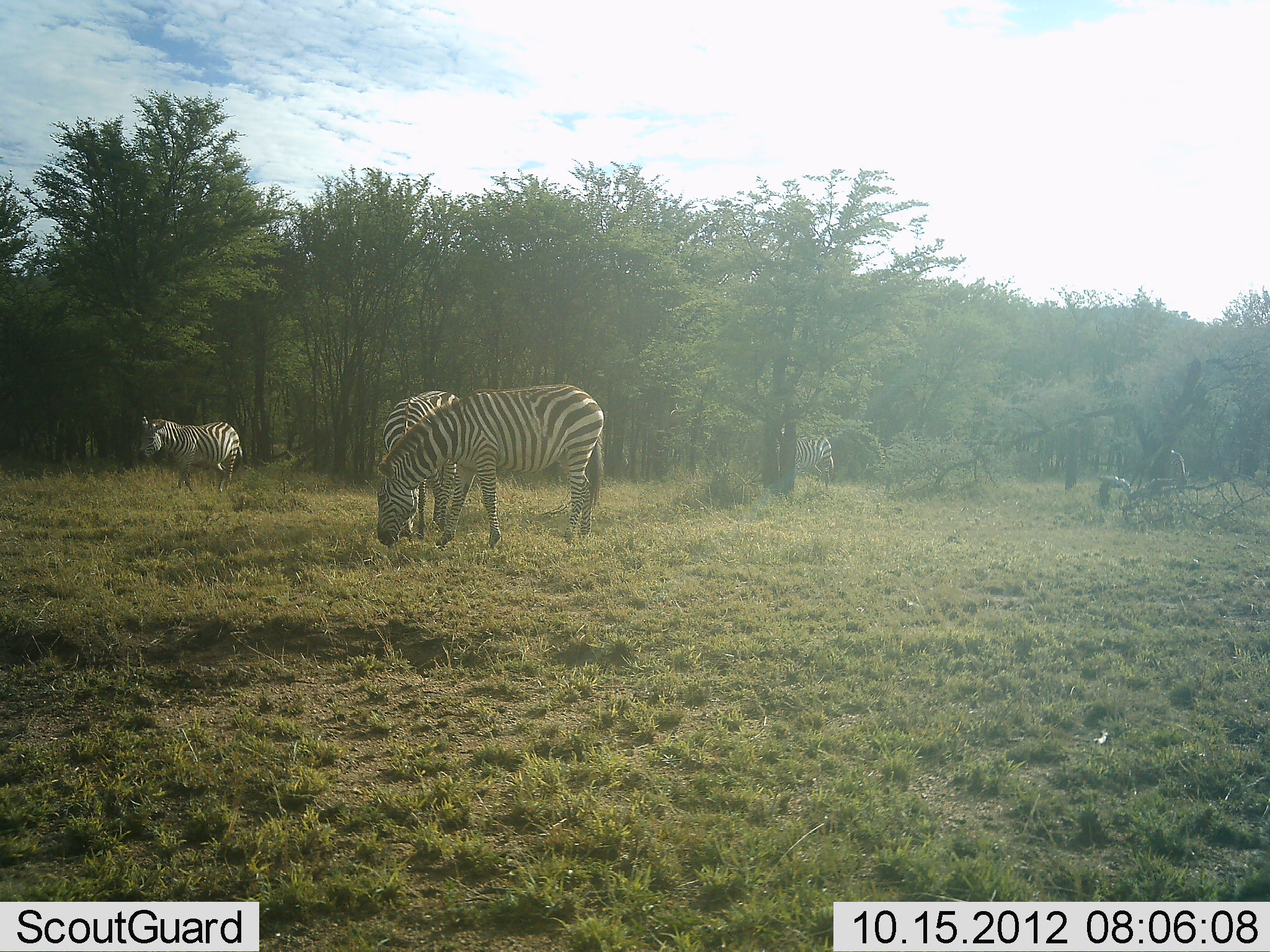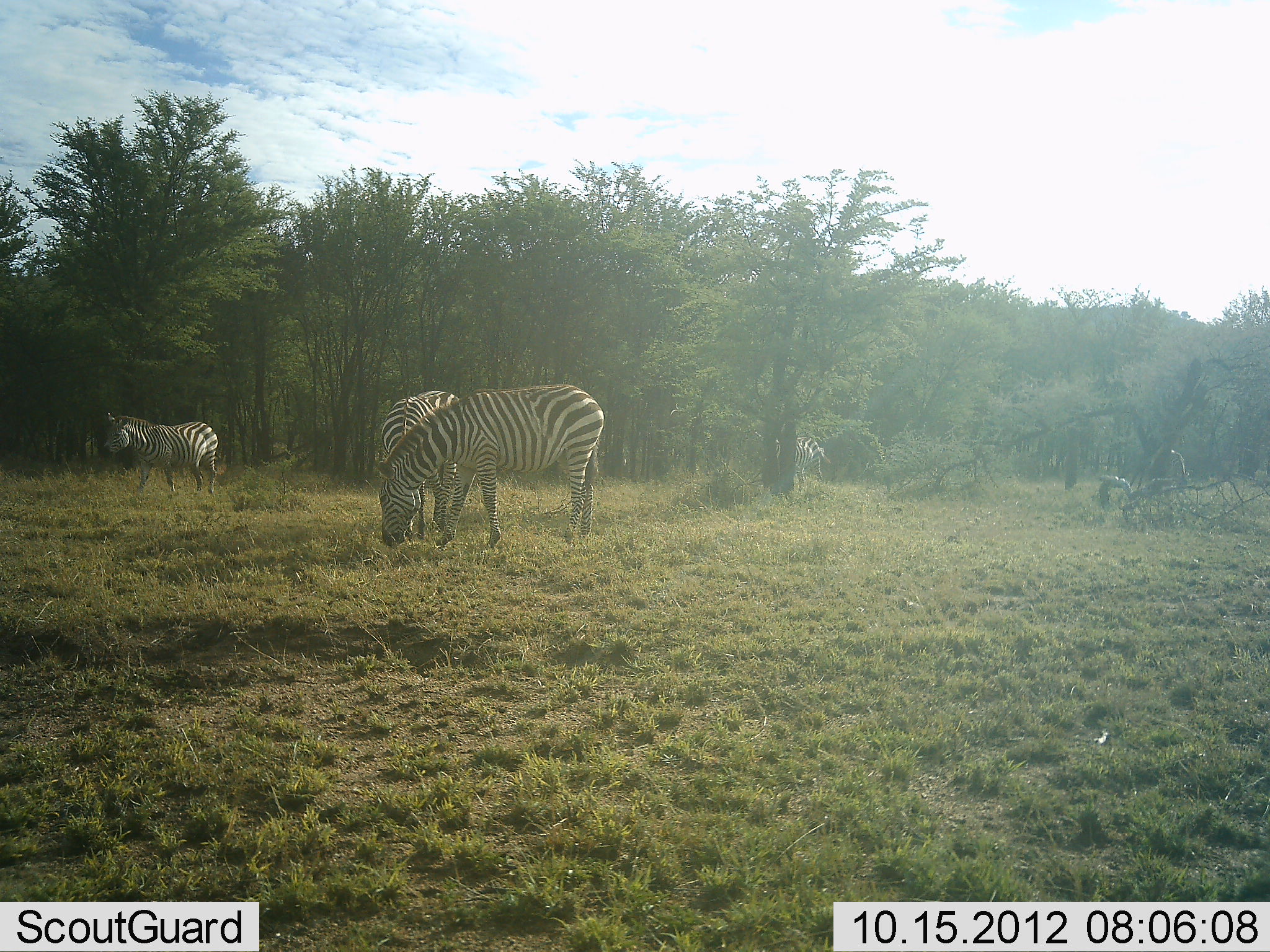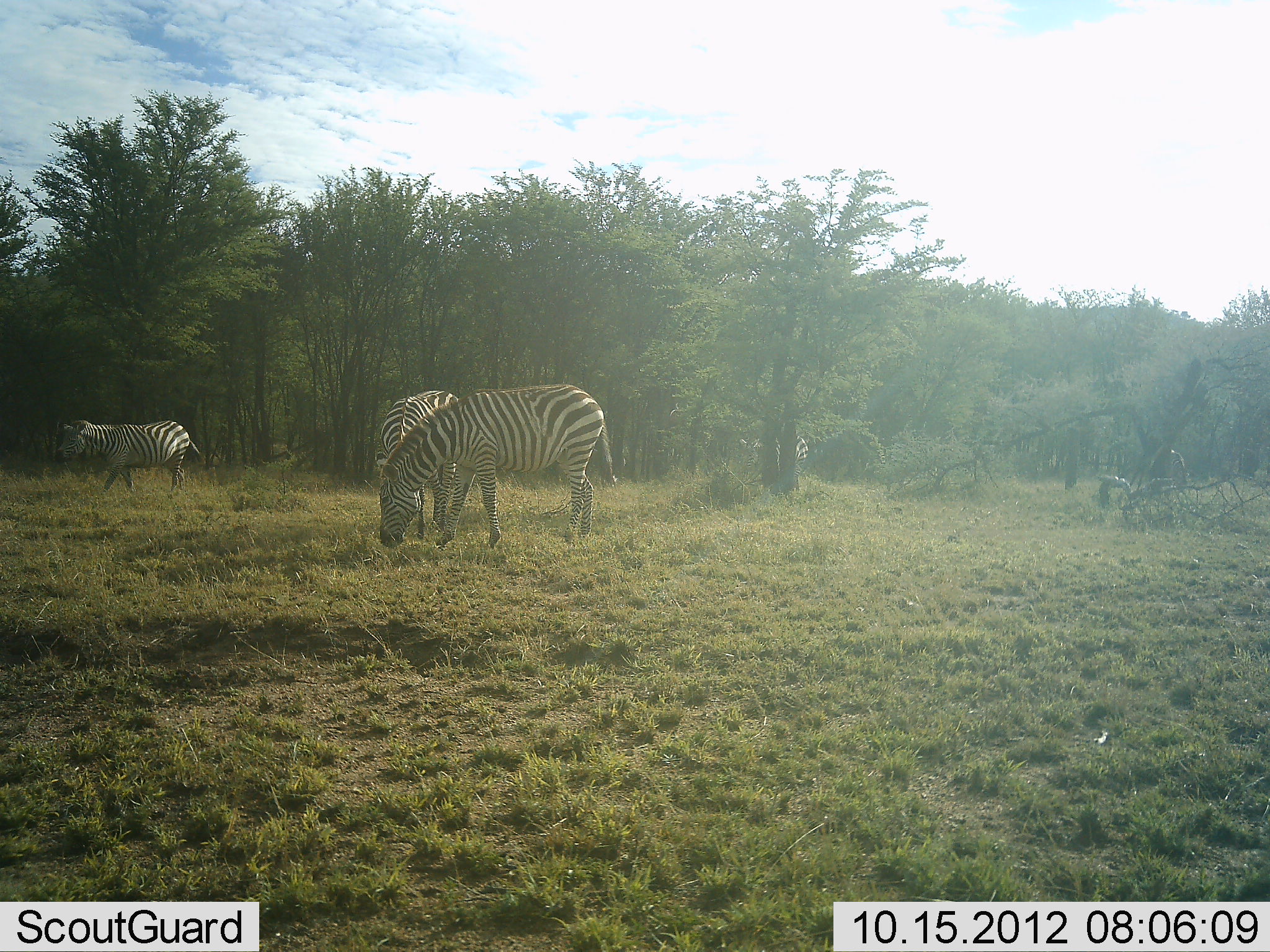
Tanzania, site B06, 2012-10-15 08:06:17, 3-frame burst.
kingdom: Animalia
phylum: Chordata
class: Mammalia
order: Perissodactyla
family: Equidae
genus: Equus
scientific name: Equus quagga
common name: plains zebra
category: zebra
Zebra (plains zebra) (Equus quagga), count 4. Behavior (volunteer vote fractions): standing 50%, resting 0%, moving 10%, interacting 0%. Young present (vote fraction): 0%. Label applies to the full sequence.